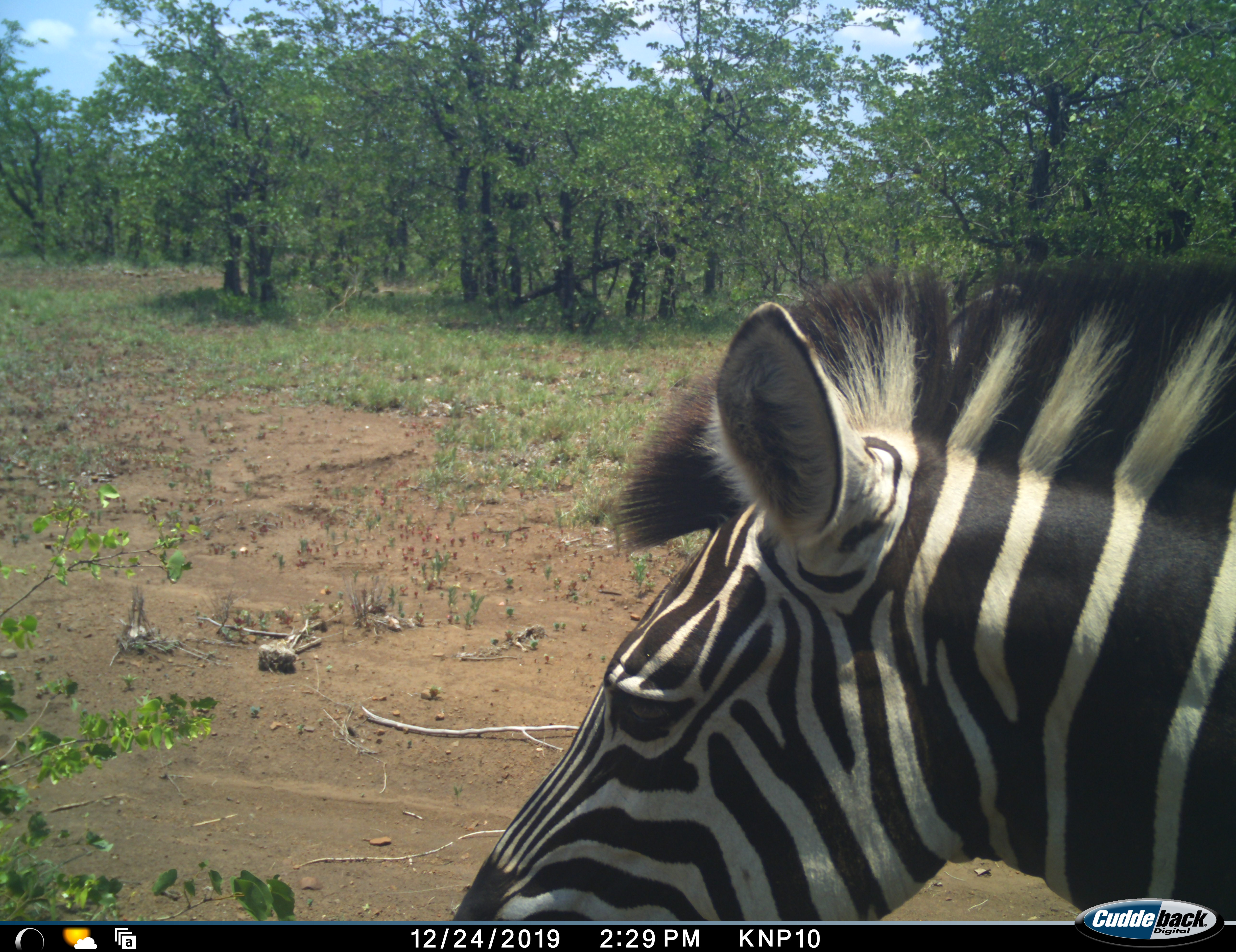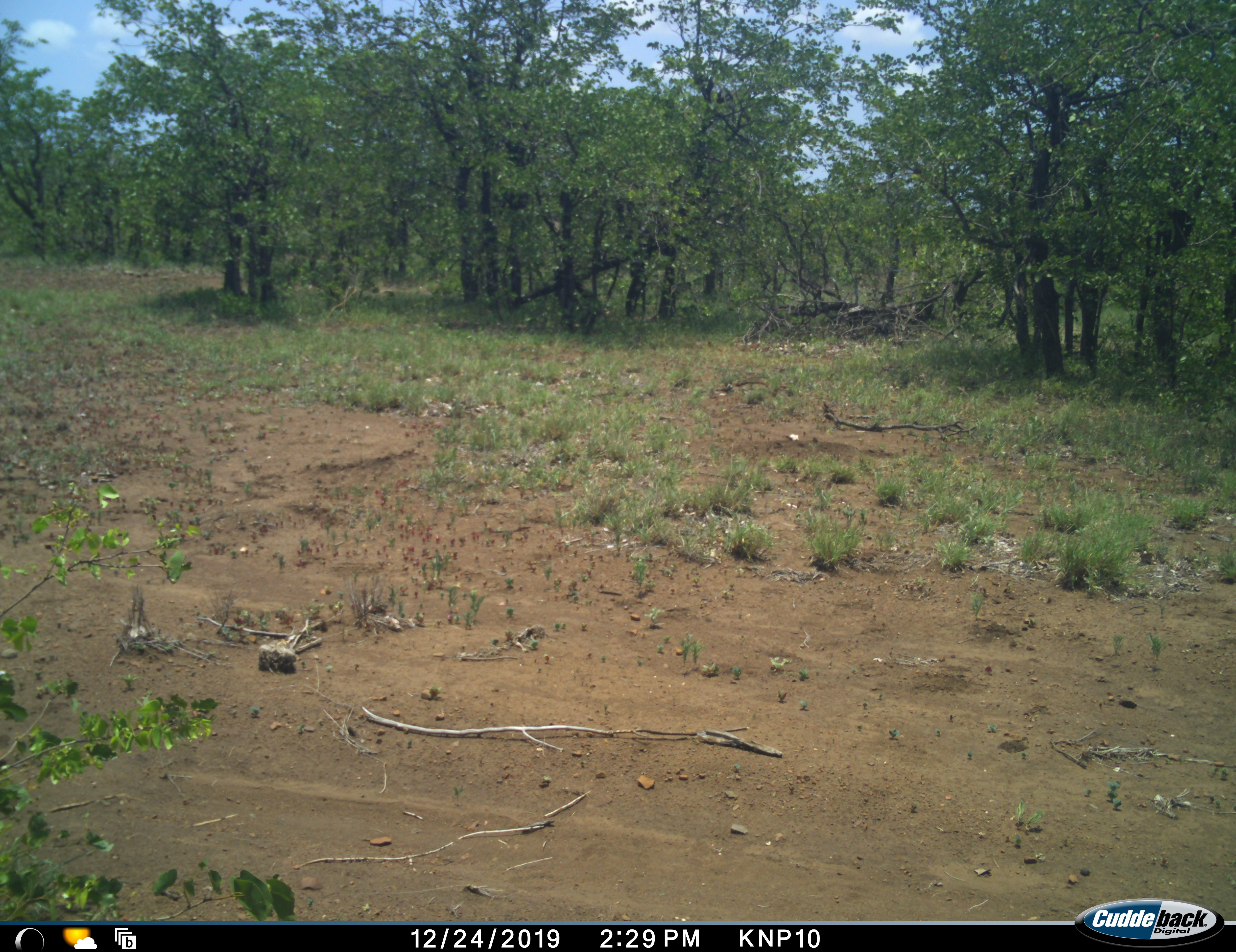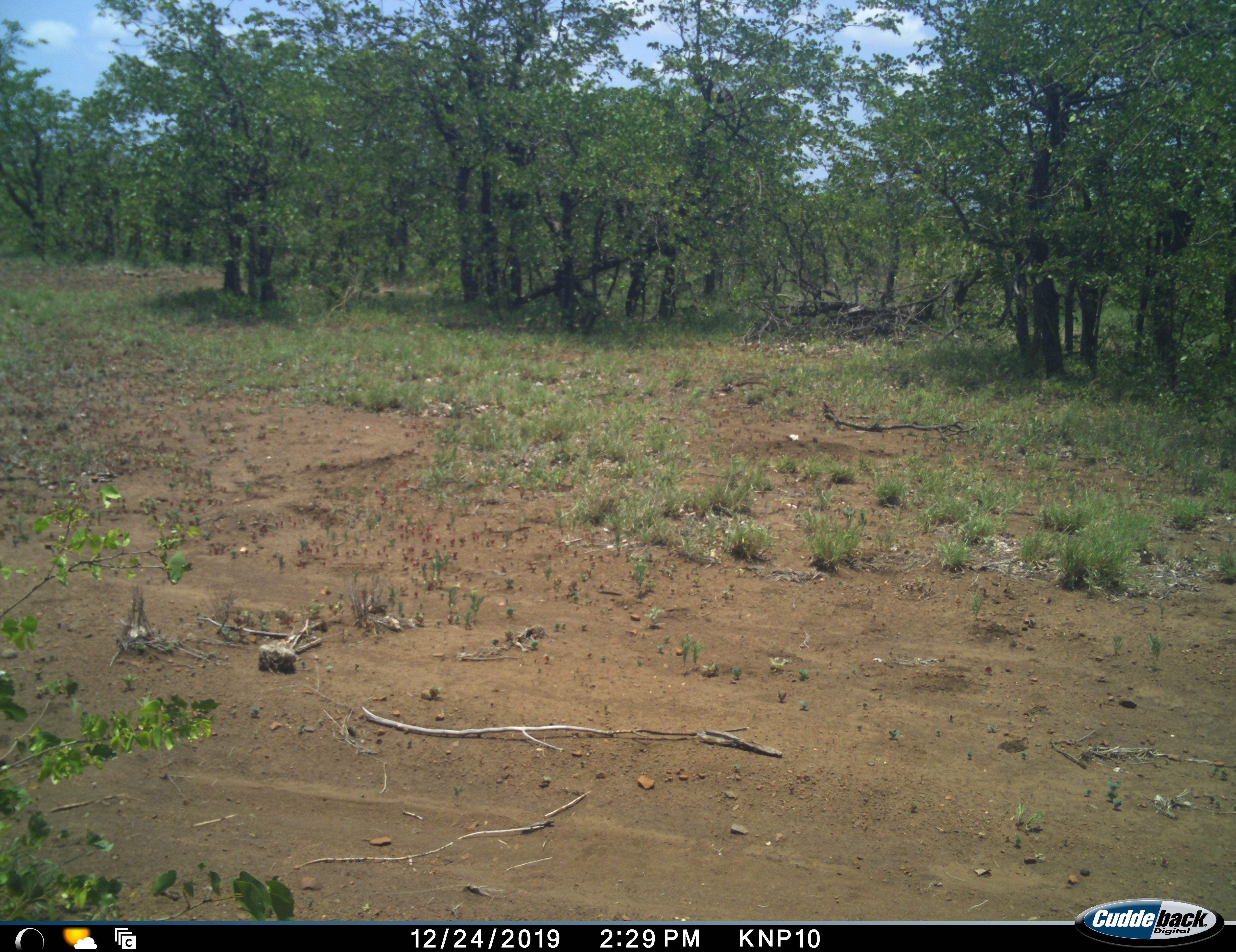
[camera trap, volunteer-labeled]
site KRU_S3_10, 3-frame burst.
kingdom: Animalia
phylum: Chordata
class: Mammalia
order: Perissodactyla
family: Equidae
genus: Equus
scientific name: Equus quagga burchellii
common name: burchell's zebra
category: zebraburchells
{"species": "zebraburchells (burchell's zebra) (Equus quagga burchellii)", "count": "1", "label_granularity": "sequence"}